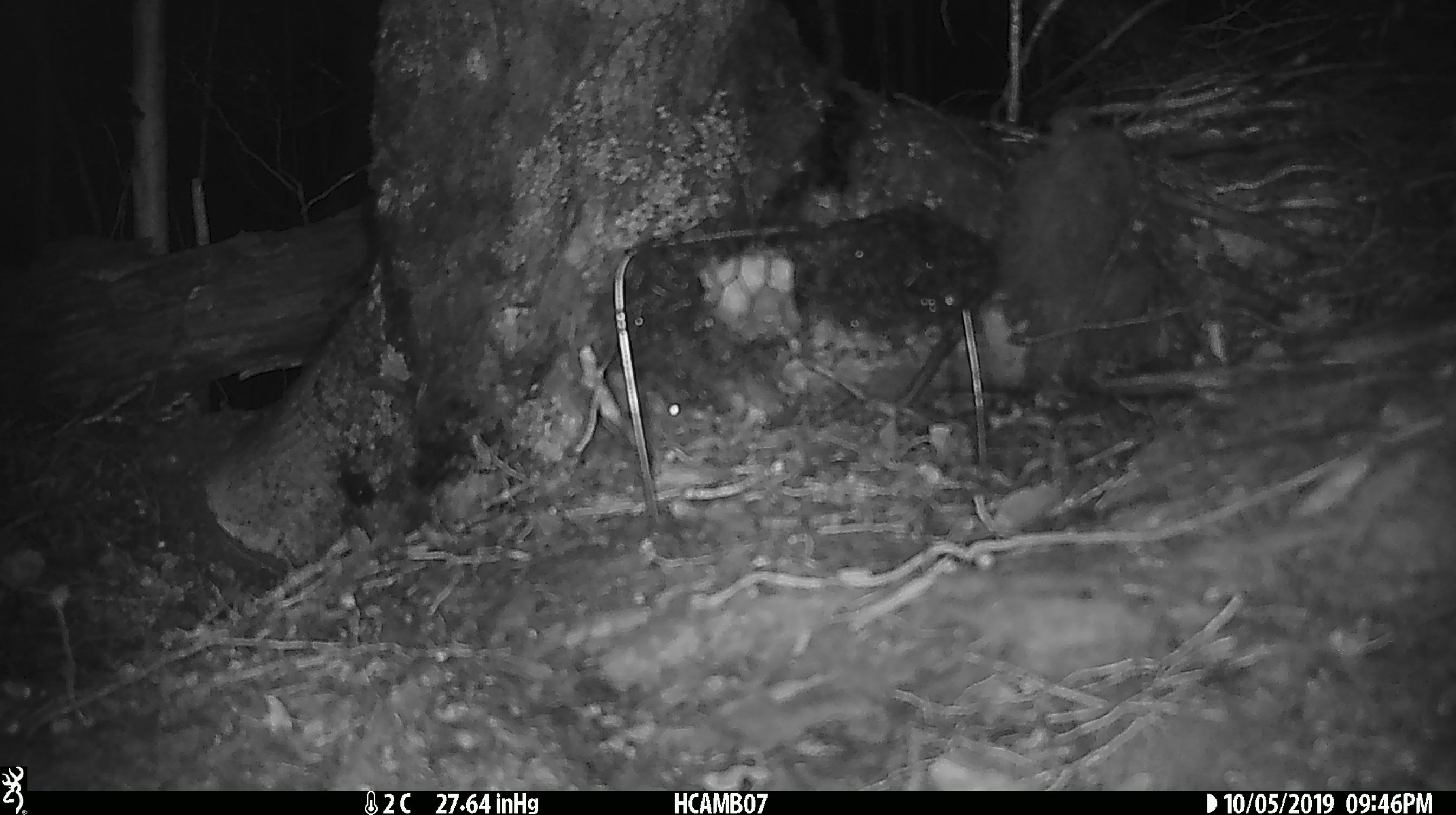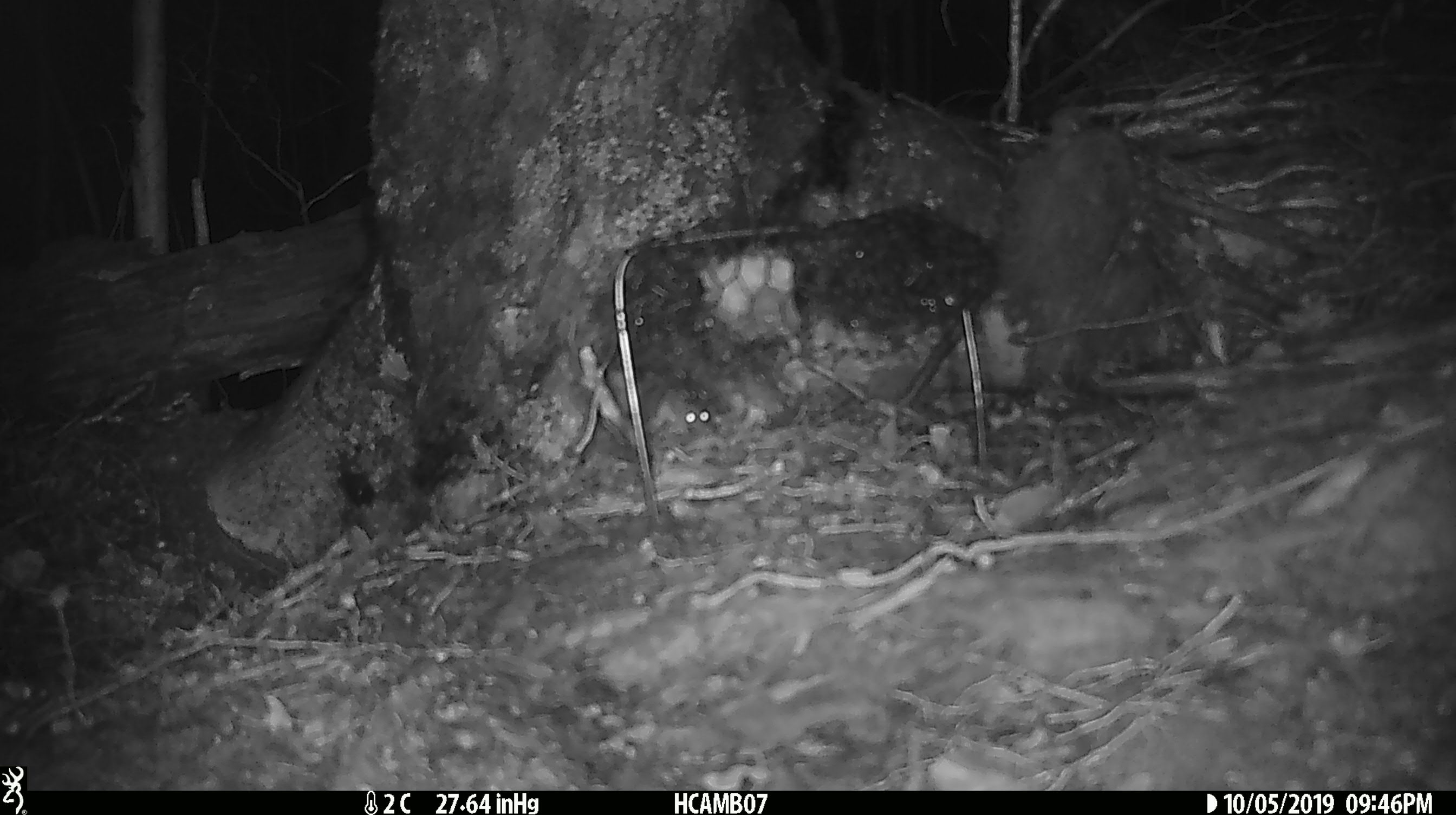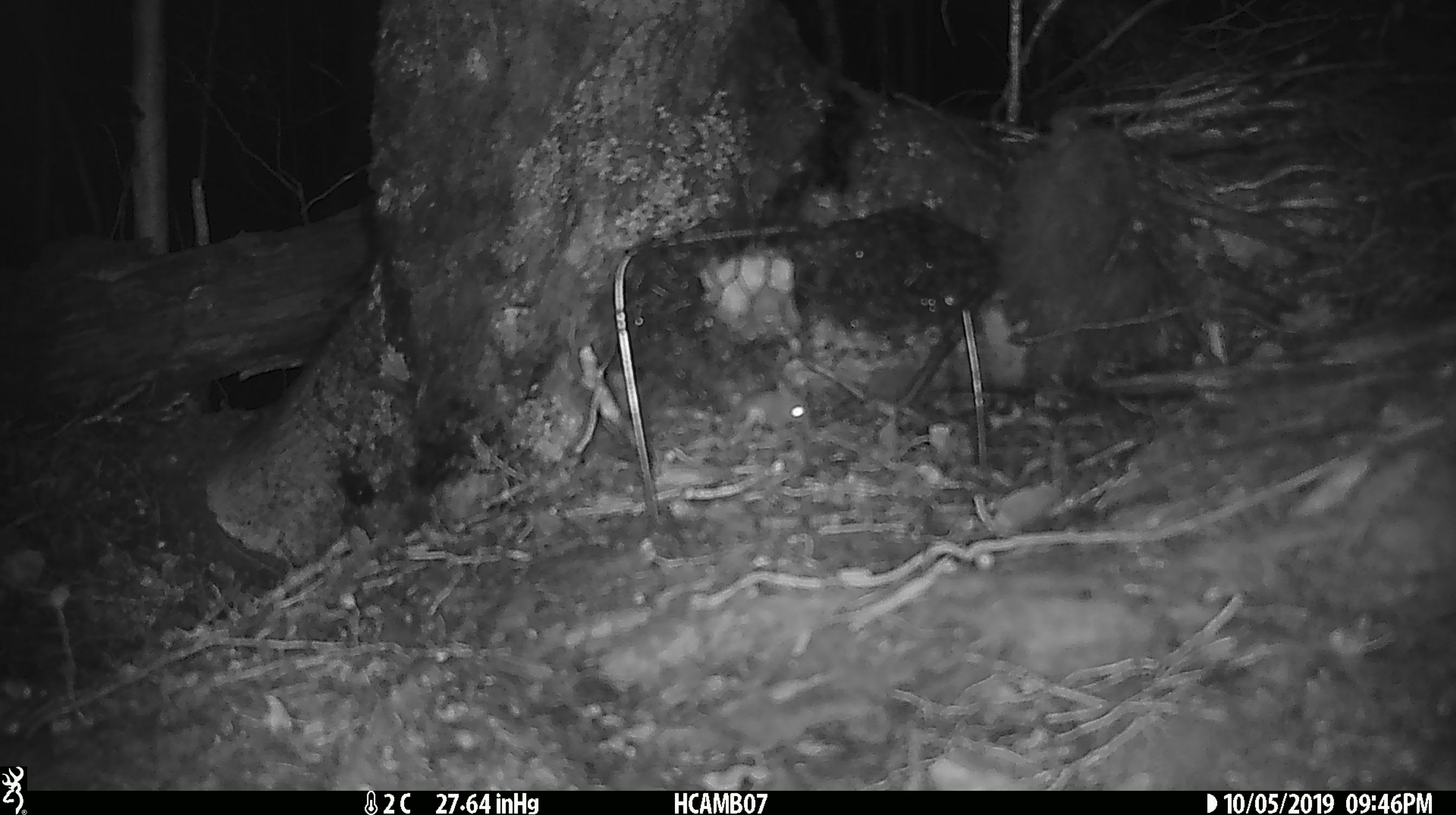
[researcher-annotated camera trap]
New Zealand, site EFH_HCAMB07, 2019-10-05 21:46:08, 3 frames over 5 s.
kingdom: Animalia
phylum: Chordata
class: Mammalia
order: Rodentia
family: Muridae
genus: Mus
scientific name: Mus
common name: mouse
Mouse (Mus).